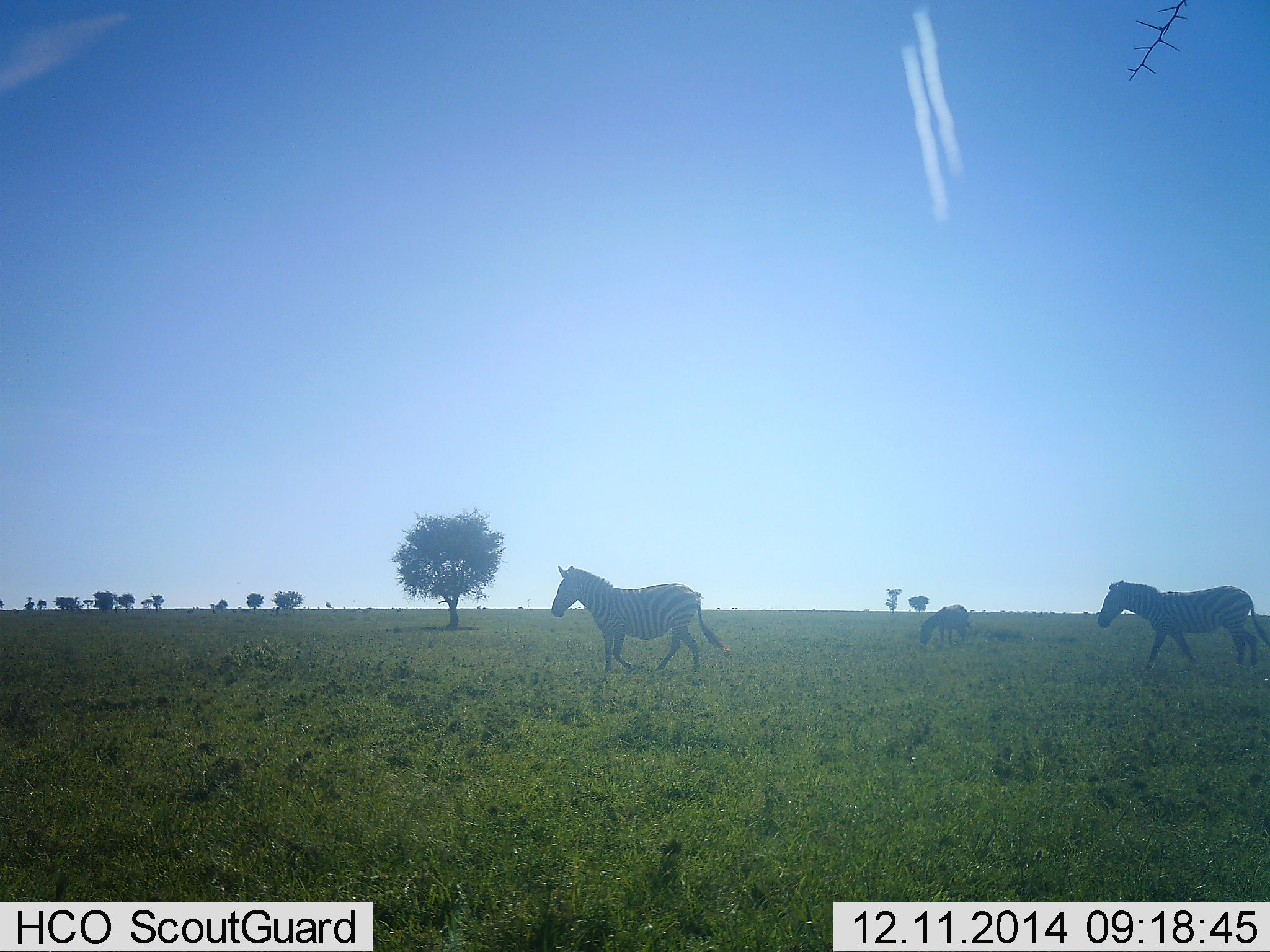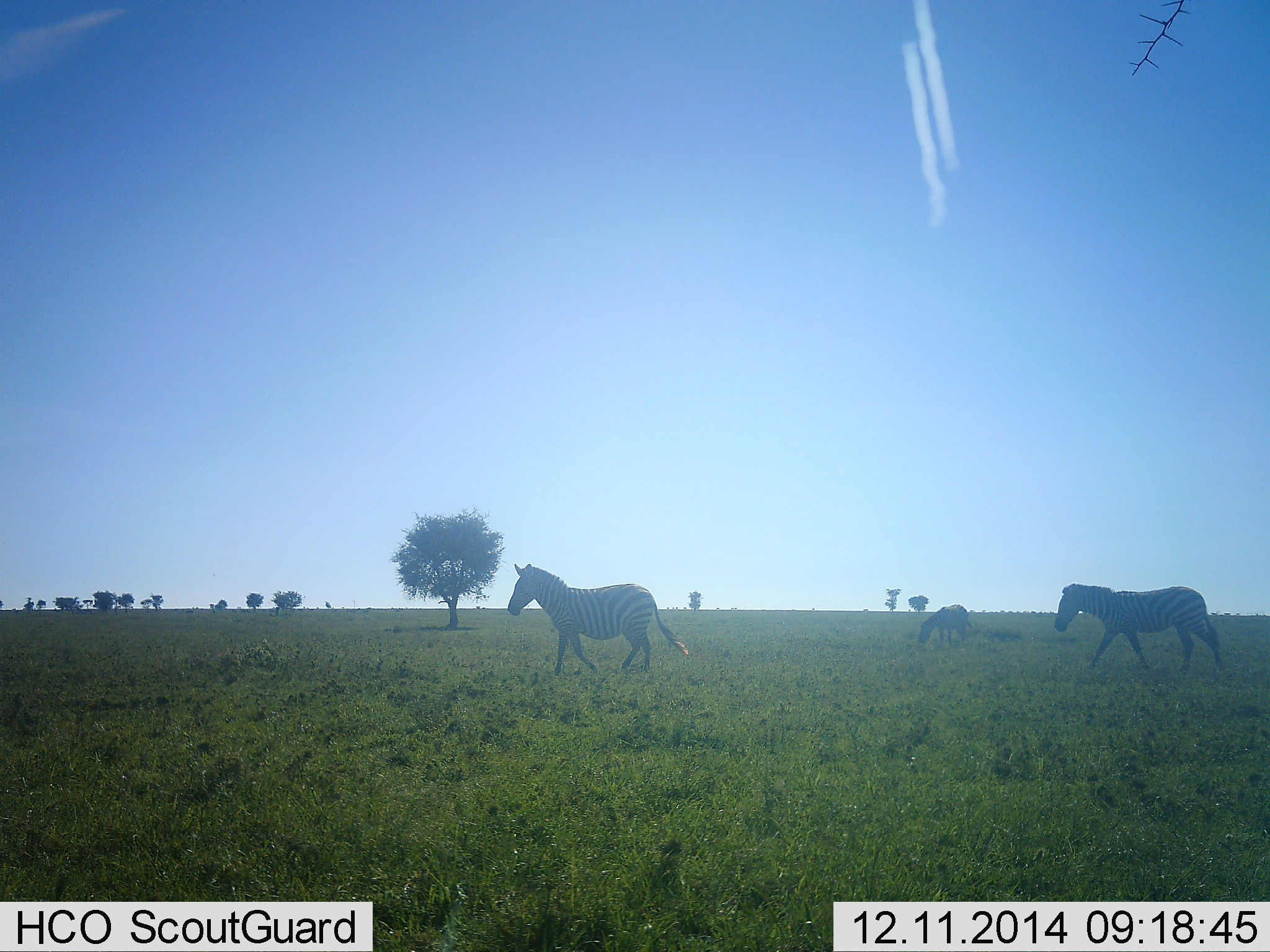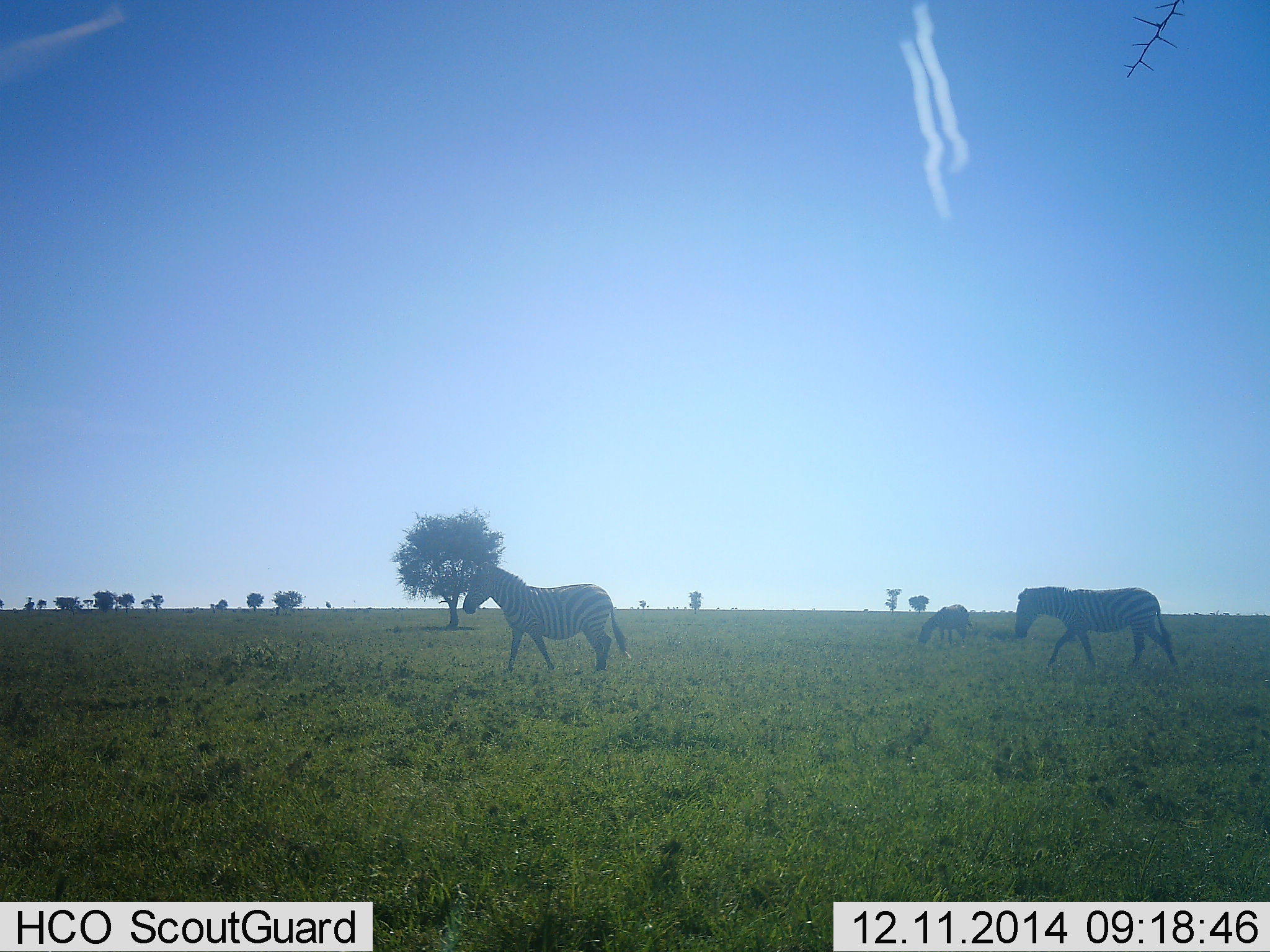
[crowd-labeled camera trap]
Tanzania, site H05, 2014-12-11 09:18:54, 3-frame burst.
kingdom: Animalia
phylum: Chordata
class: Mammalia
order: Perissodactyla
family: Equidae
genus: Equus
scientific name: Equus quagga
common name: plains zebra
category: zebra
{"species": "zebra (plains zebra) (Equus quagga)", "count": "3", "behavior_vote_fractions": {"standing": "40%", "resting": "10%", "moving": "80%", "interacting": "0%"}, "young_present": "0%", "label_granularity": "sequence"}